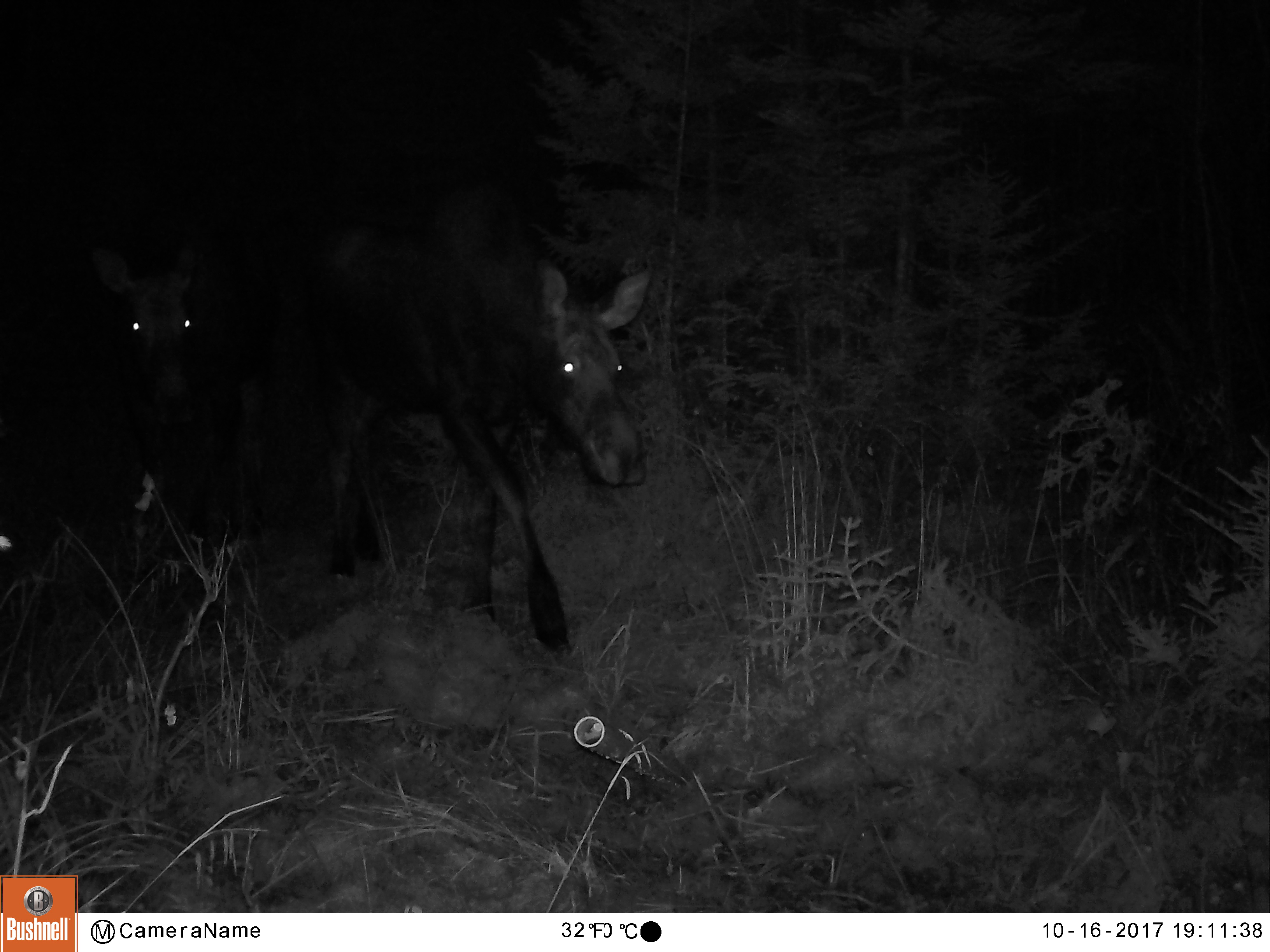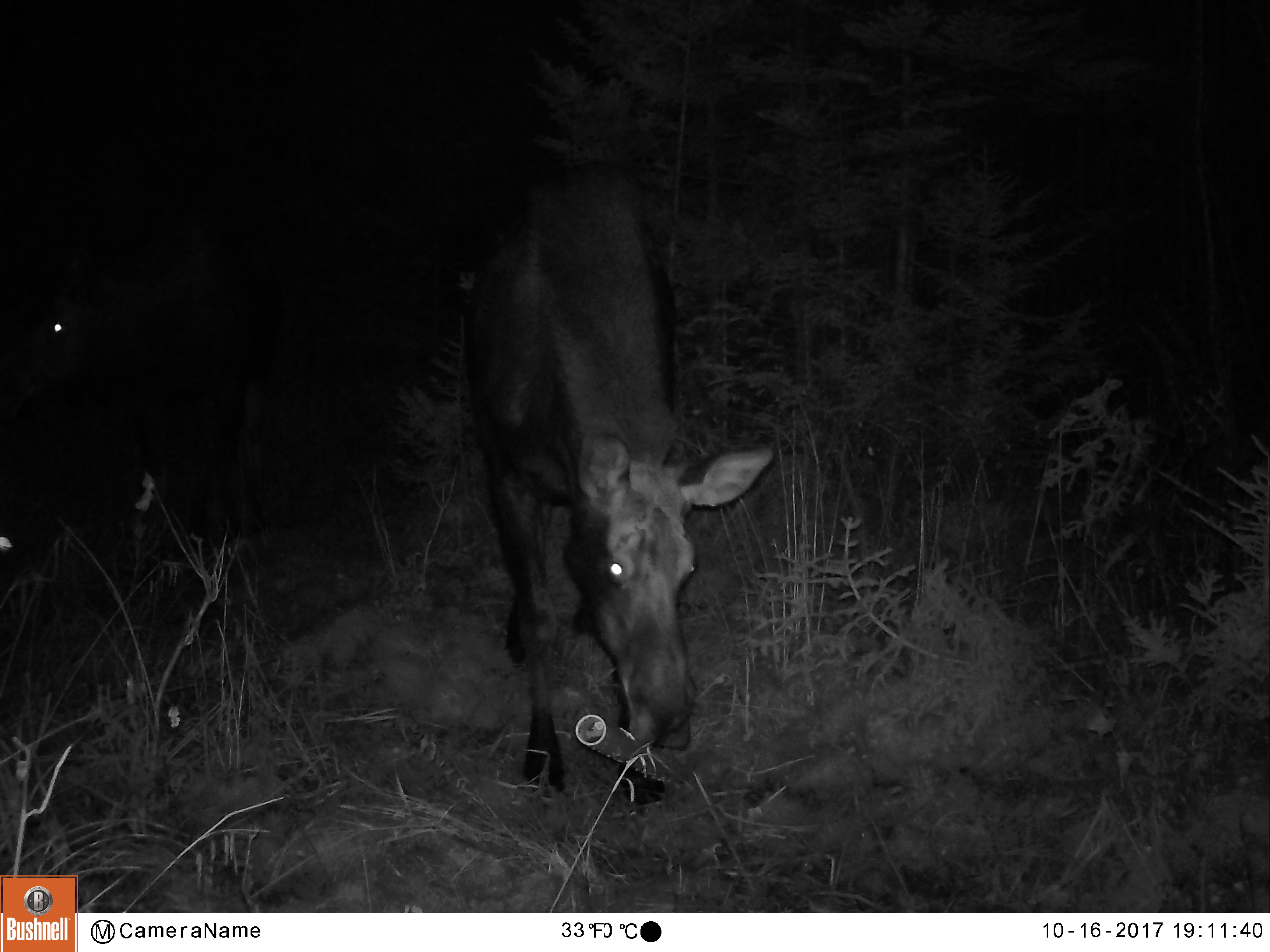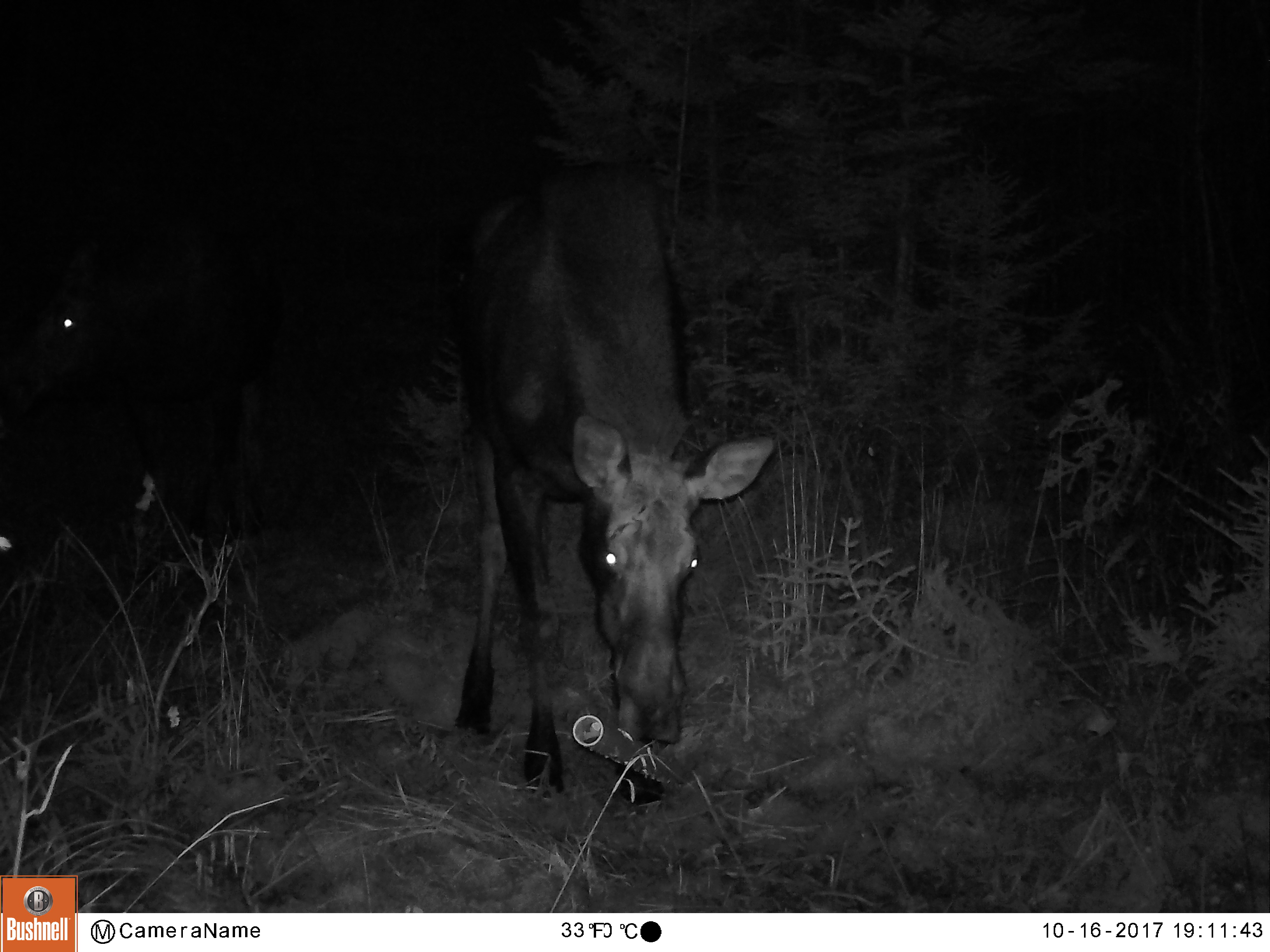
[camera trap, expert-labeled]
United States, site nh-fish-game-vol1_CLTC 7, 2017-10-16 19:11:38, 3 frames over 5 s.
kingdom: Animalia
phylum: Chordata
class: Mammalia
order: Artiodactyla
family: Cervidae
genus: Alces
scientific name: Alces alces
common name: moose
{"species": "moose (Alces alces)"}